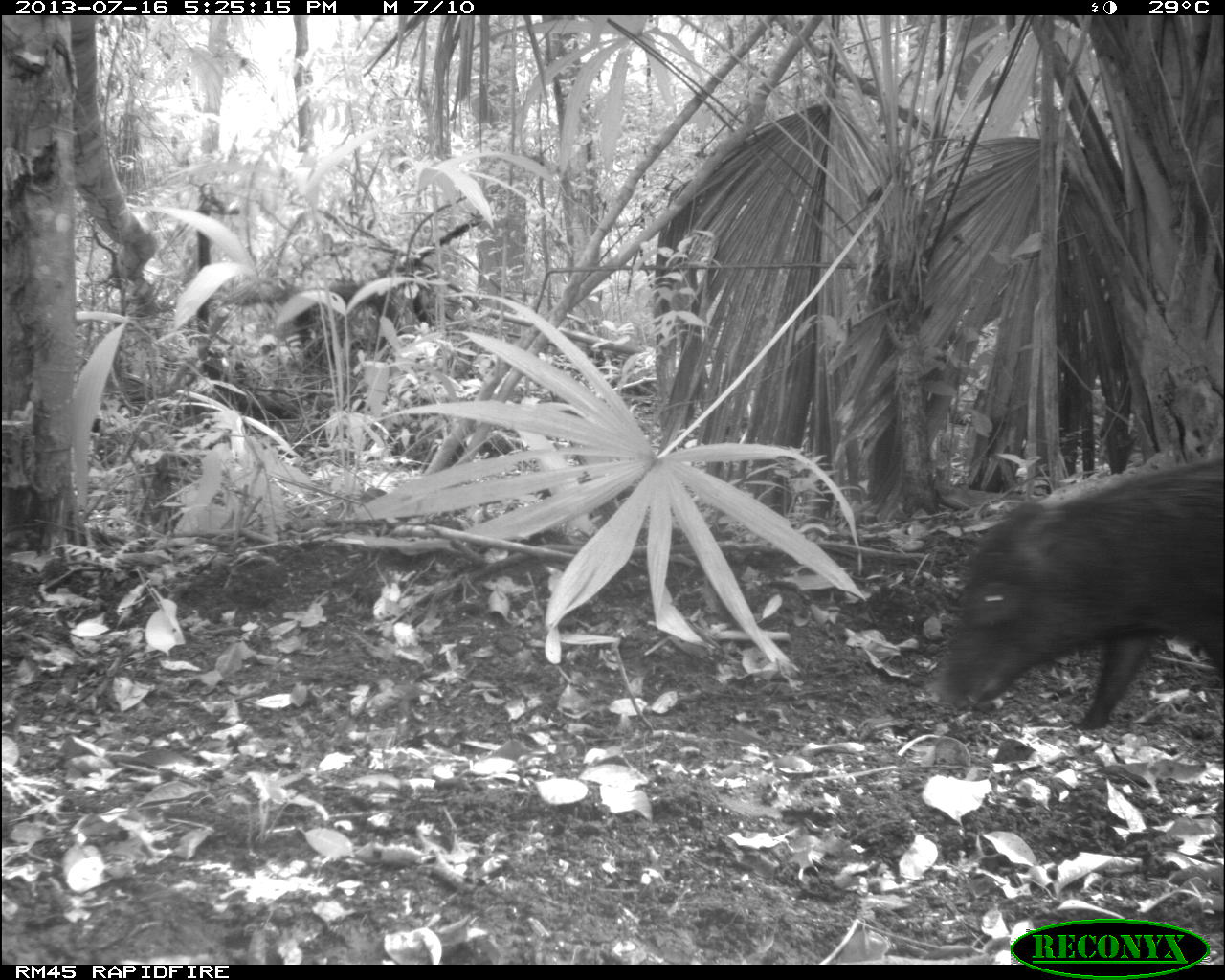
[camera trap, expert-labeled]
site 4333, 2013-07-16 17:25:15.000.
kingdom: Animalia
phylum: Chordata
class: Mammalia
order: Artiodactyla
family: Tayassuidae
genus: Tayassu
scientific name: Tayassu pecari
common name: white-lipped peccary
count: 1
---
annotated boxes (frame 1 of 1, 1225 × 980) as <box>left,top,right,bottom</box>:
tayassu pecari: <box>929,454,1225,728</box>